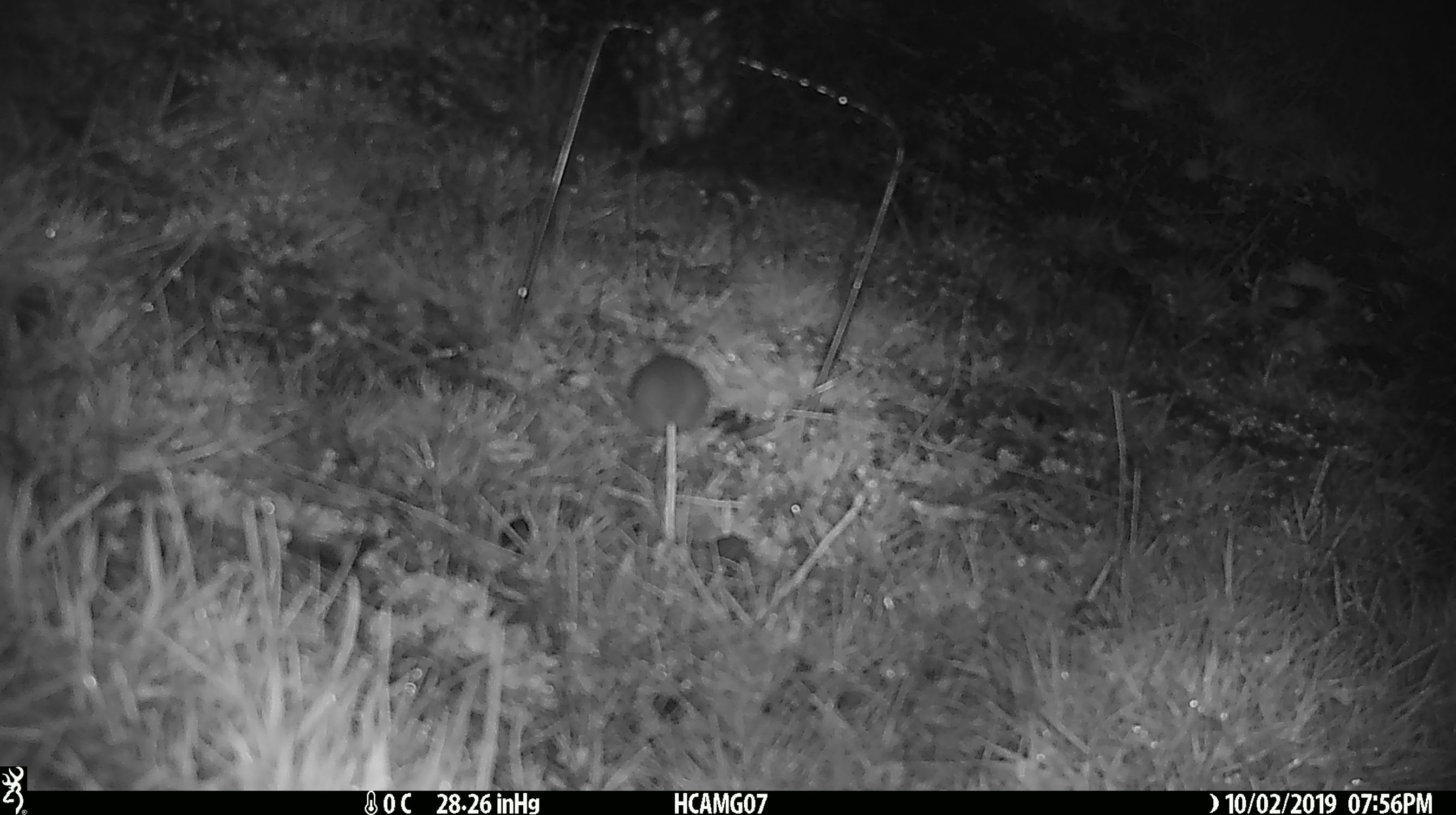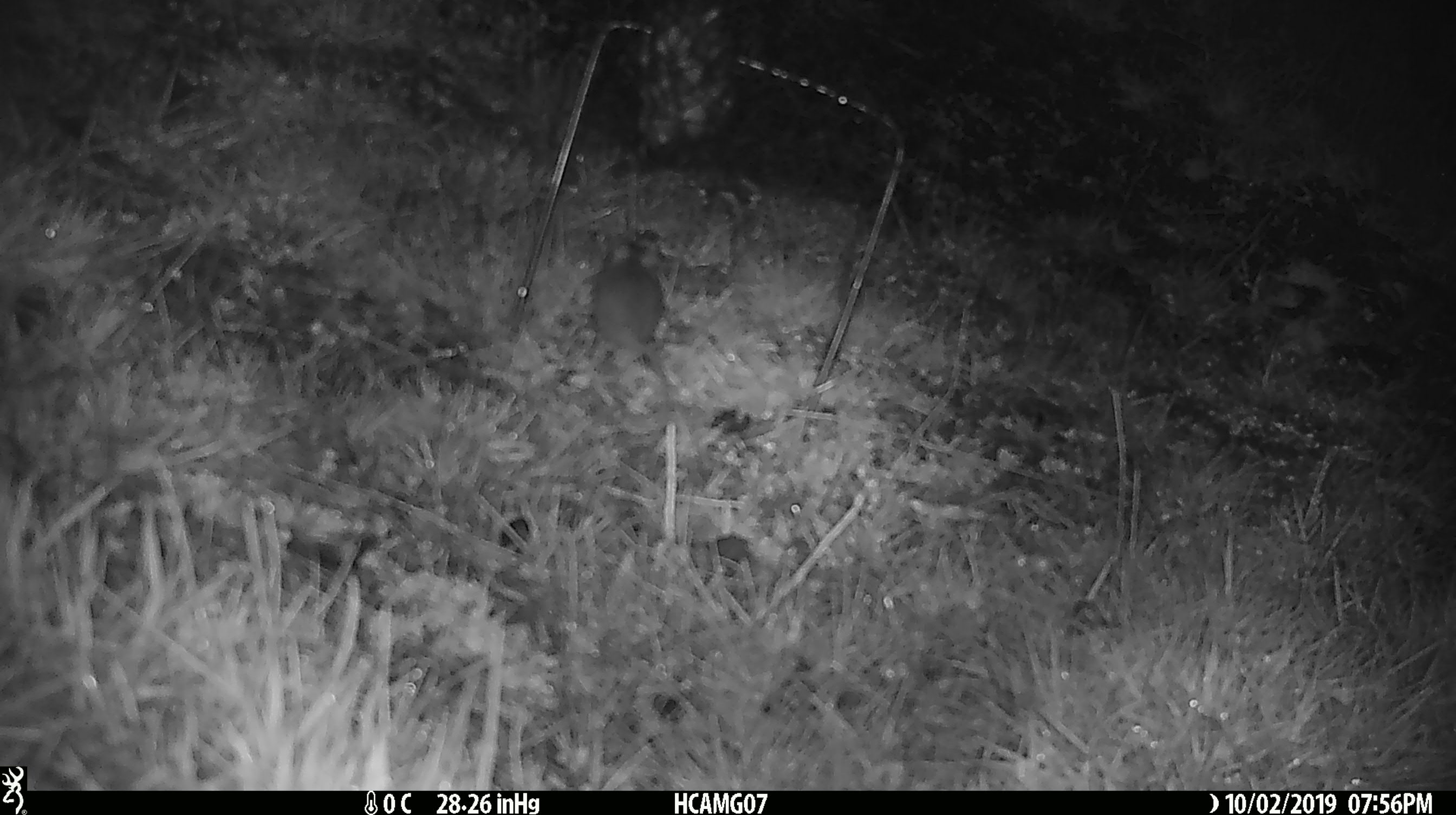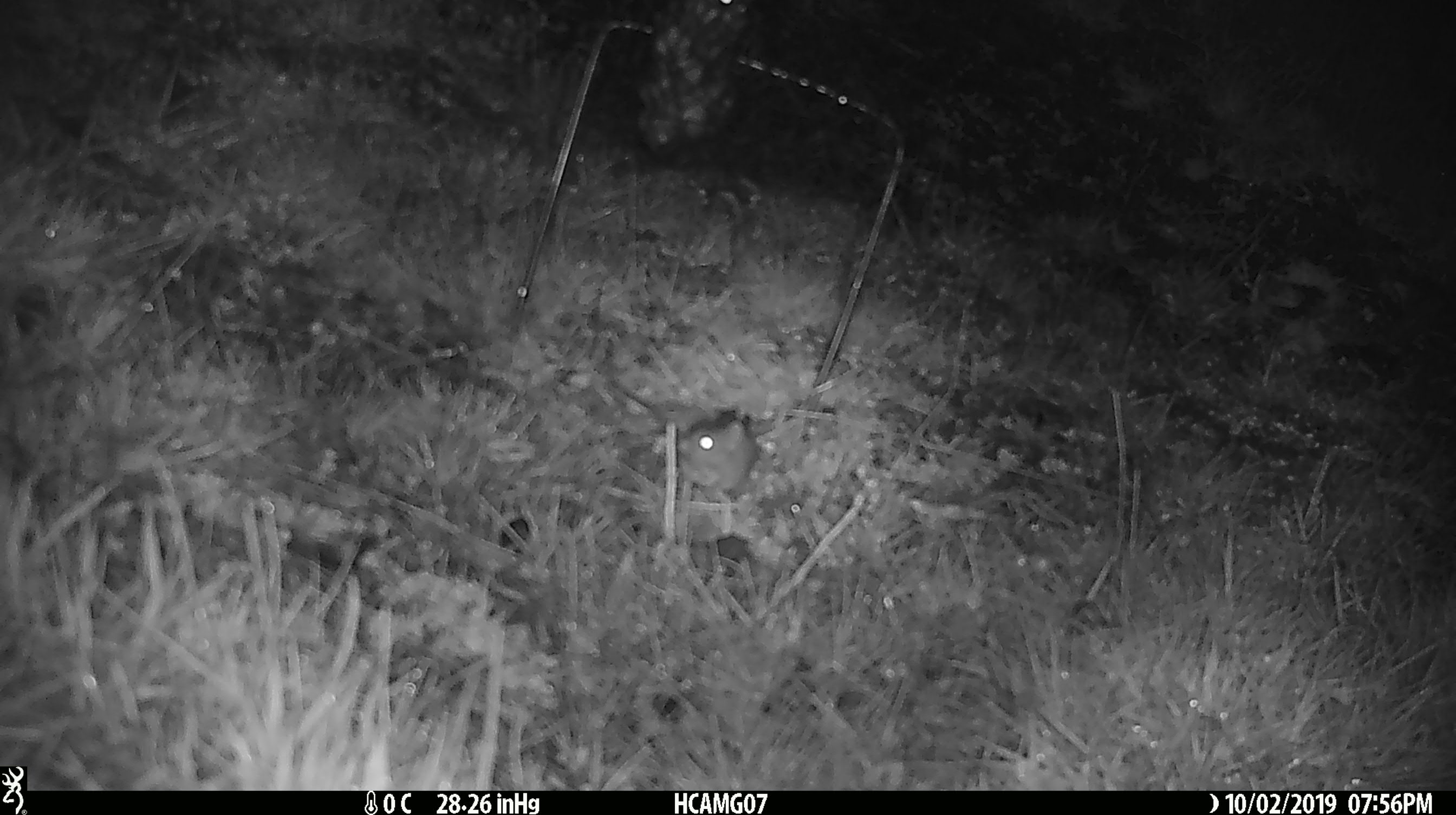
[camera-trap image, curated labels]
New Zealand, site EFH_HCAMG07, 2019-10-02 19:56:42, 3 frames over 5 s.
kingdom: Animalia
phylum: Chordata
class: Mammalia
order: Rodentia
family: Muridae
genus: Mus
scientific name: Mus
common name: mouse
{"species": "mouse (Mus)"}